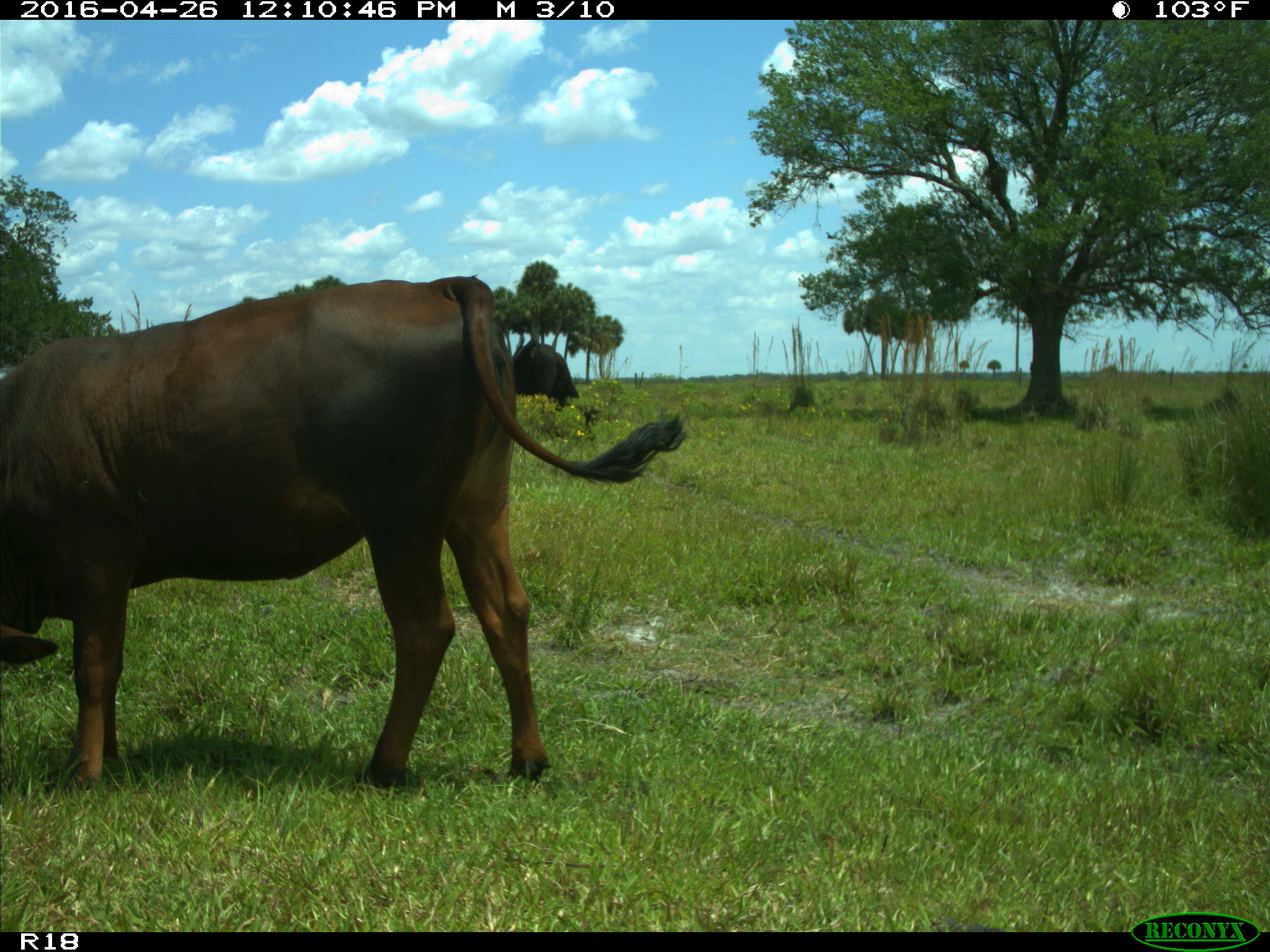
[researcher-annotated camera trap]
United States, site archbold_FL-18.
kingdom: Animalia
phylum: Chordata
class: Mammalia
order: Artiodactyla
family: Bovidae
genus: Bos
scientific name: Bos taurus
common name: domestic cow